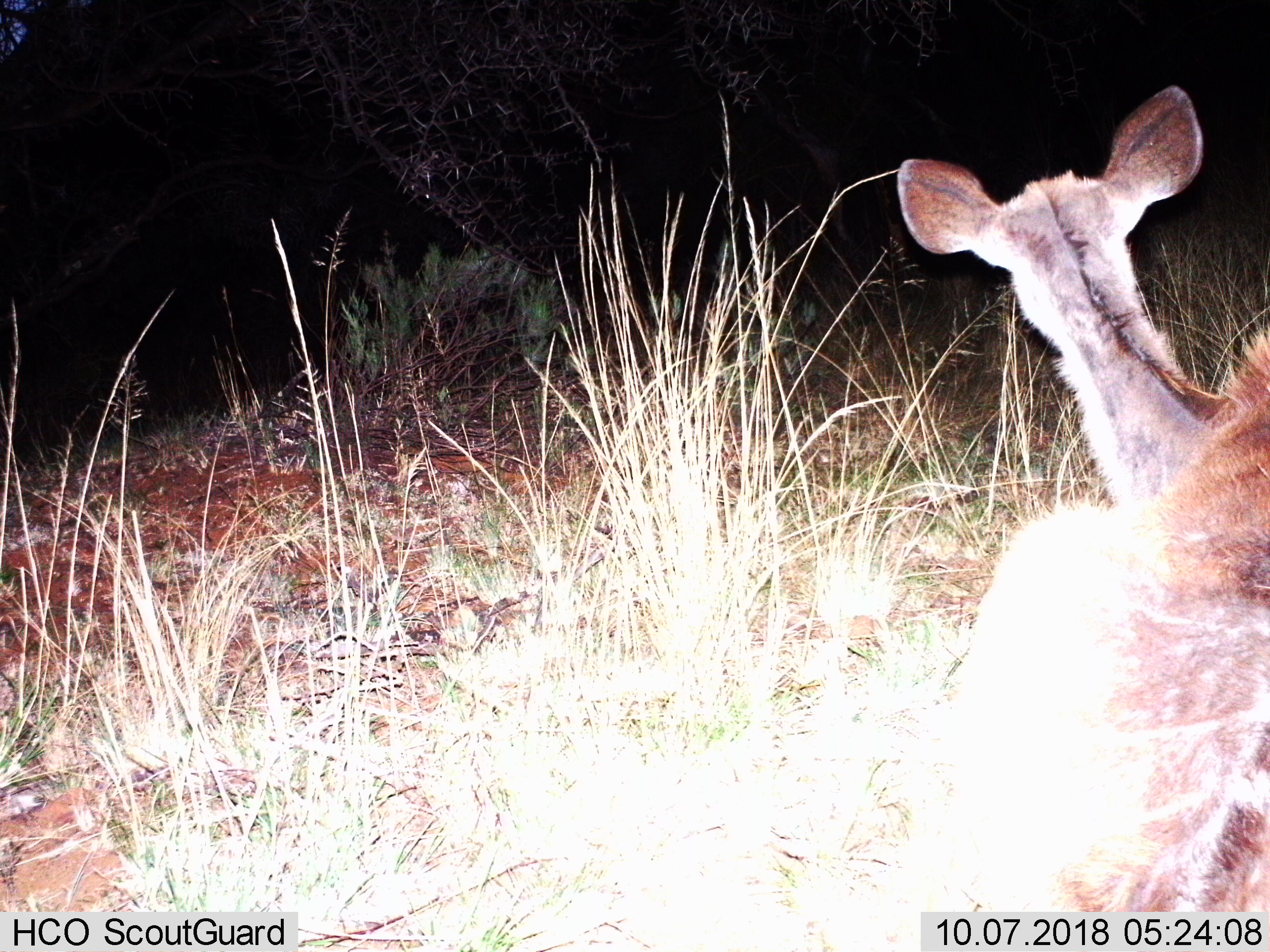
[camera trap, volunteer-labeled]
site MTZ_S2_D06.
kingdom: Animalia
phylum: Chordata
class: Mammalia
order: Artiodactyla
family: Bovidae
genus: Tragelaphus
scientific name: Tragelaphus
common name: kudu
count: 1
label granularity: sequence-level